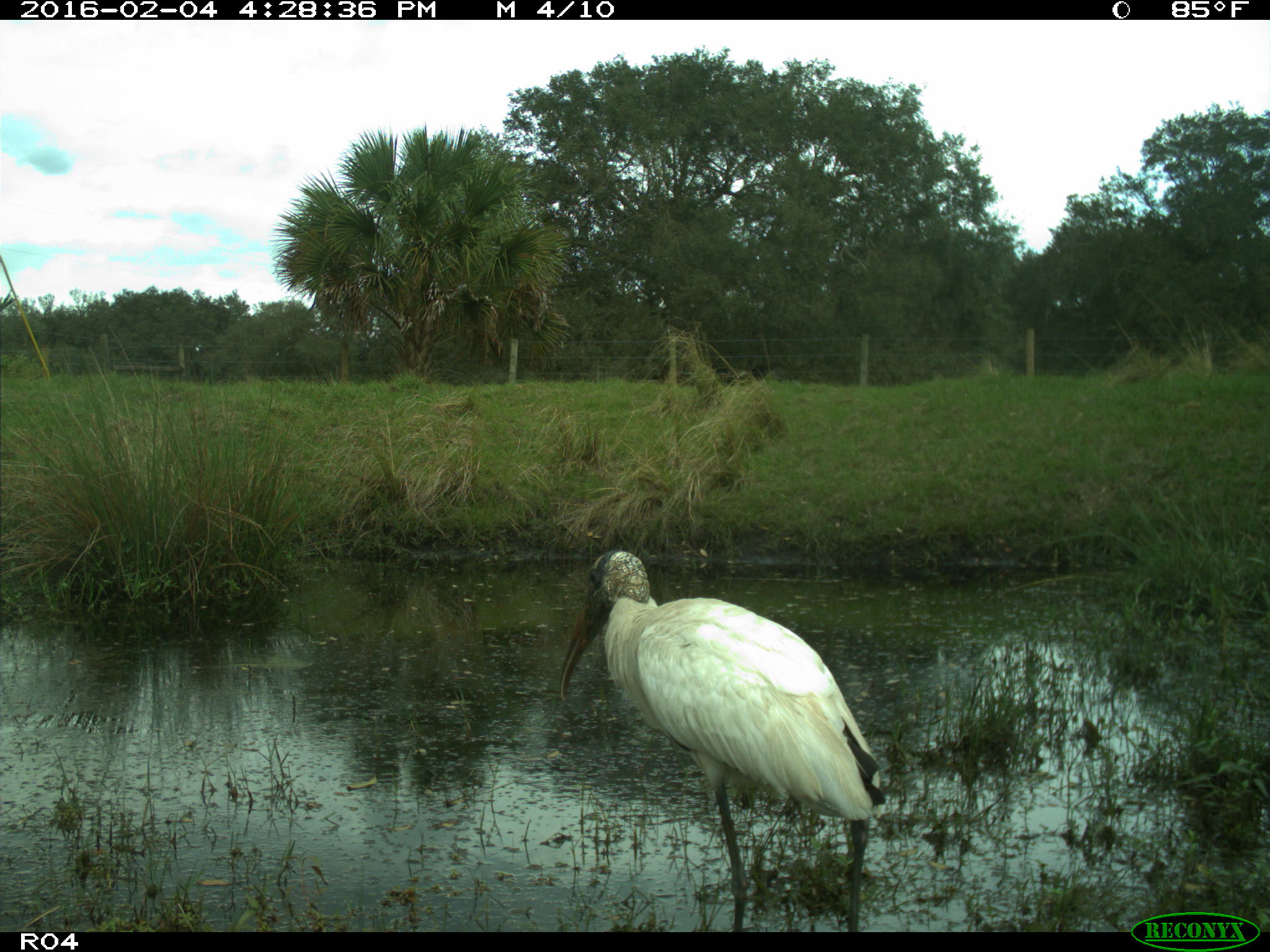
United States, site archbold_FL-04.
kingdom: Animalia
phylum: Chordata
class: Aves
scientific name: Aves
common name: birds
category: unidentified bird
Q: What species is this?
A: Unidentified bird (birds) (Aves).